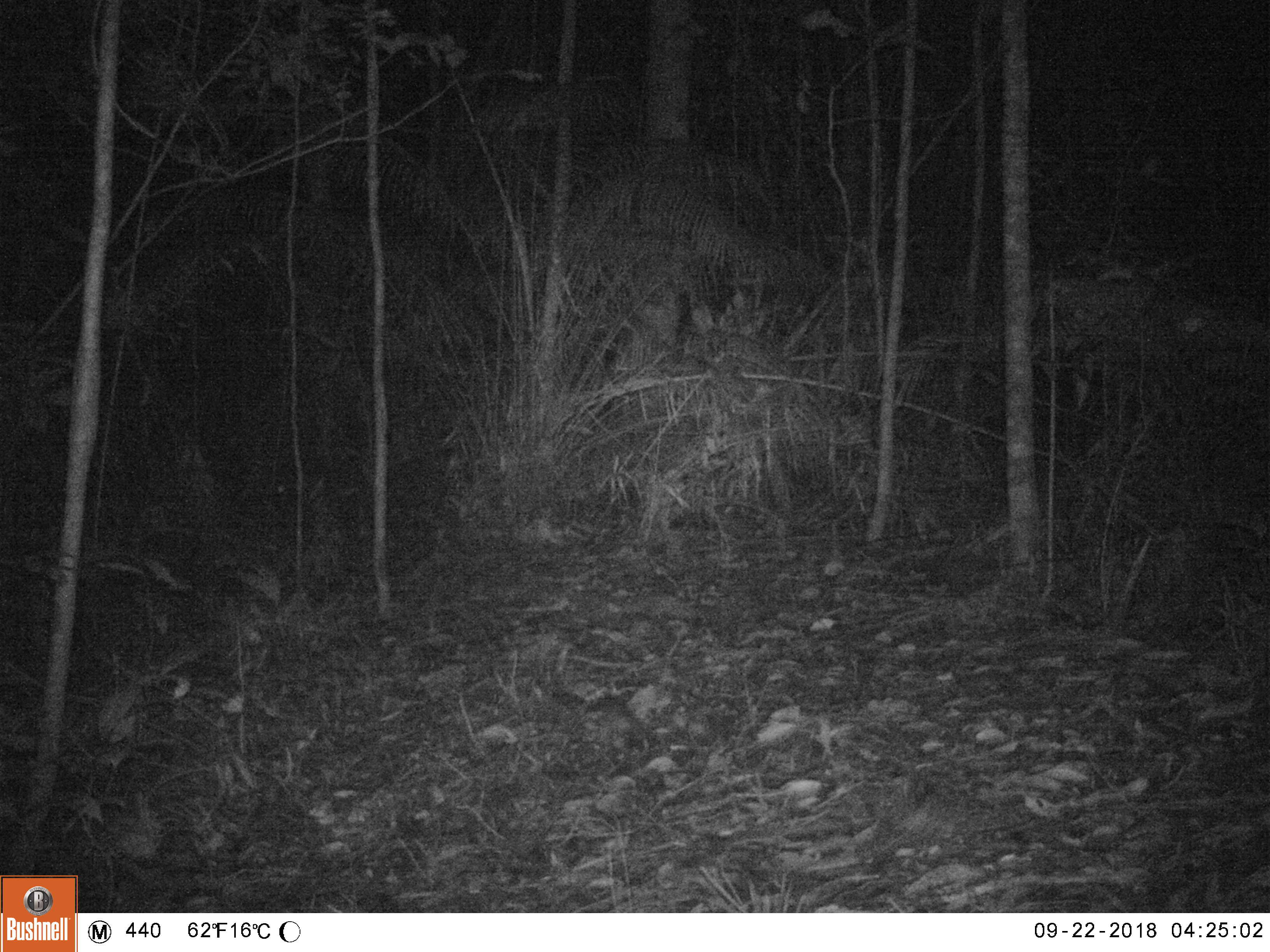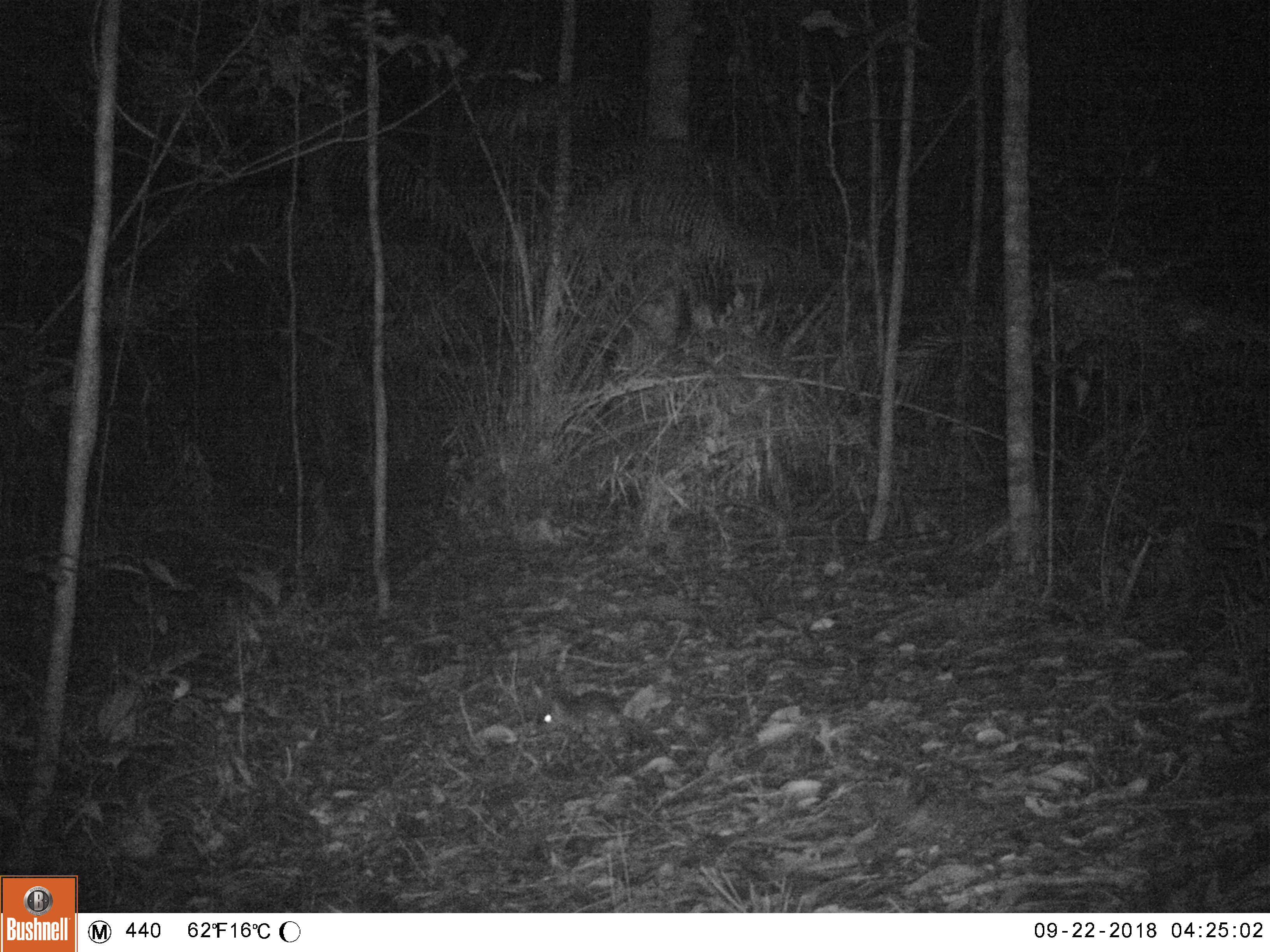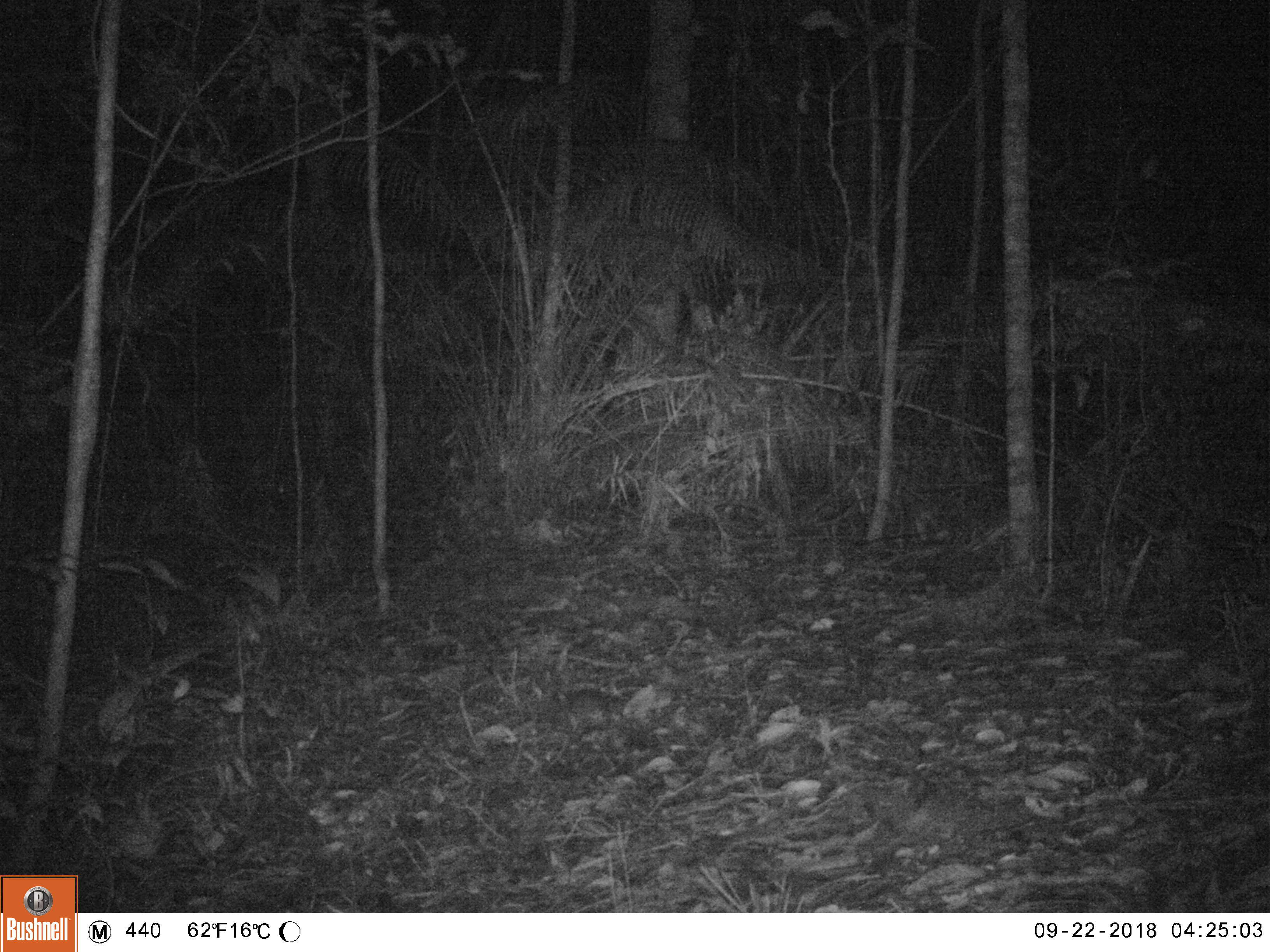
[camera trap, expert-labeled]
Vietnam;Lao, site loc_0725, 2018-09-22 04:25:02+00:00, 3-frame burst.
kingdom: Animalia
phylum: Chordata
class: Mammalia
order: Rodentia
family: Muridae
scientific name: Muridae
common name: old-world mice and rats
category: unidentified murid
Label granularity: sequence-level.